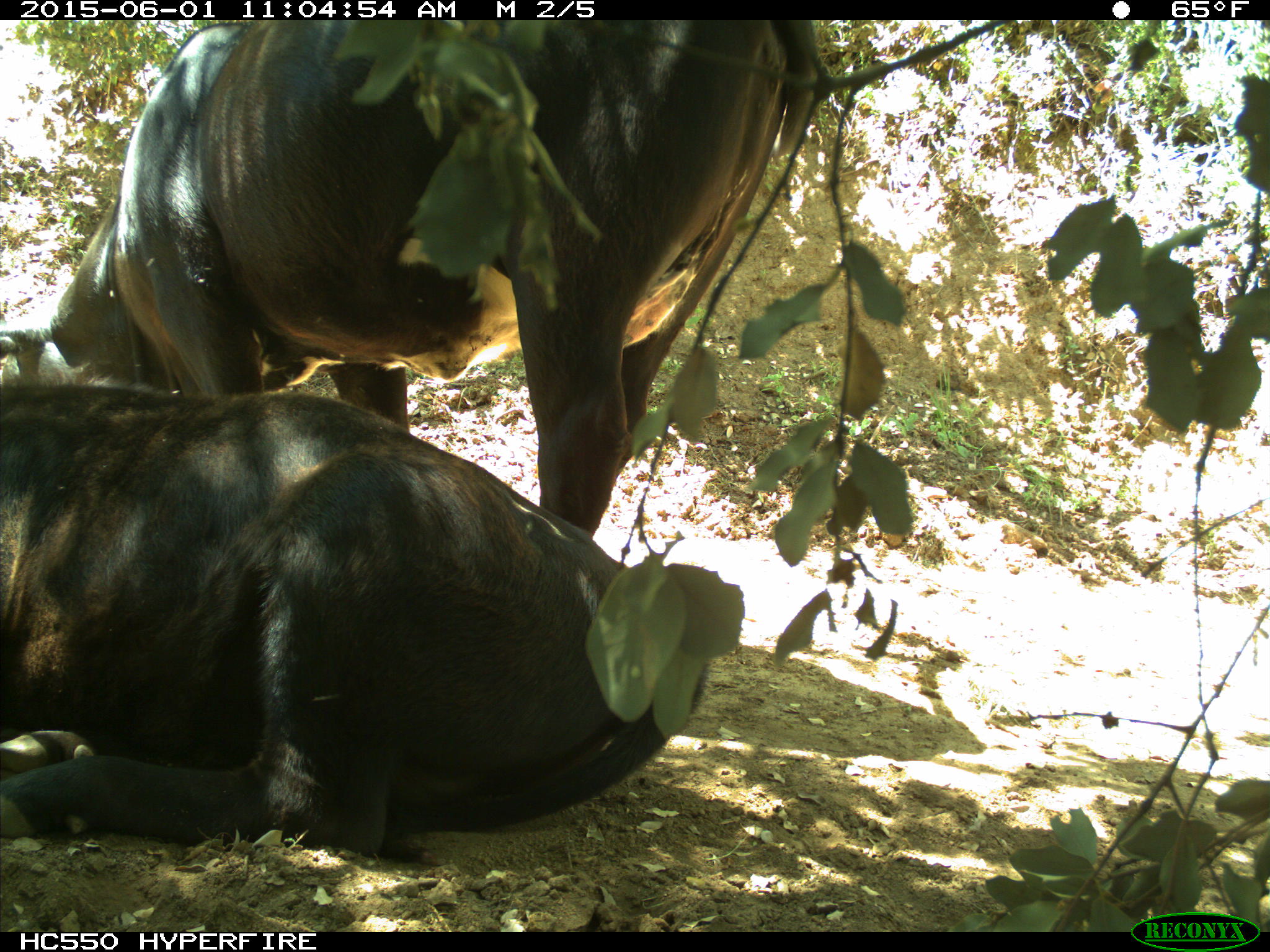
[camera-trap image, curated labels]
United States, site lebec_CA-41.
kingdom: Animalia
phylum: Chordata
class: Mammalia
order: Artiodactyla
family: Bovidae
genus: Bos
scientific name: Bos taurus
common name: domestic cow